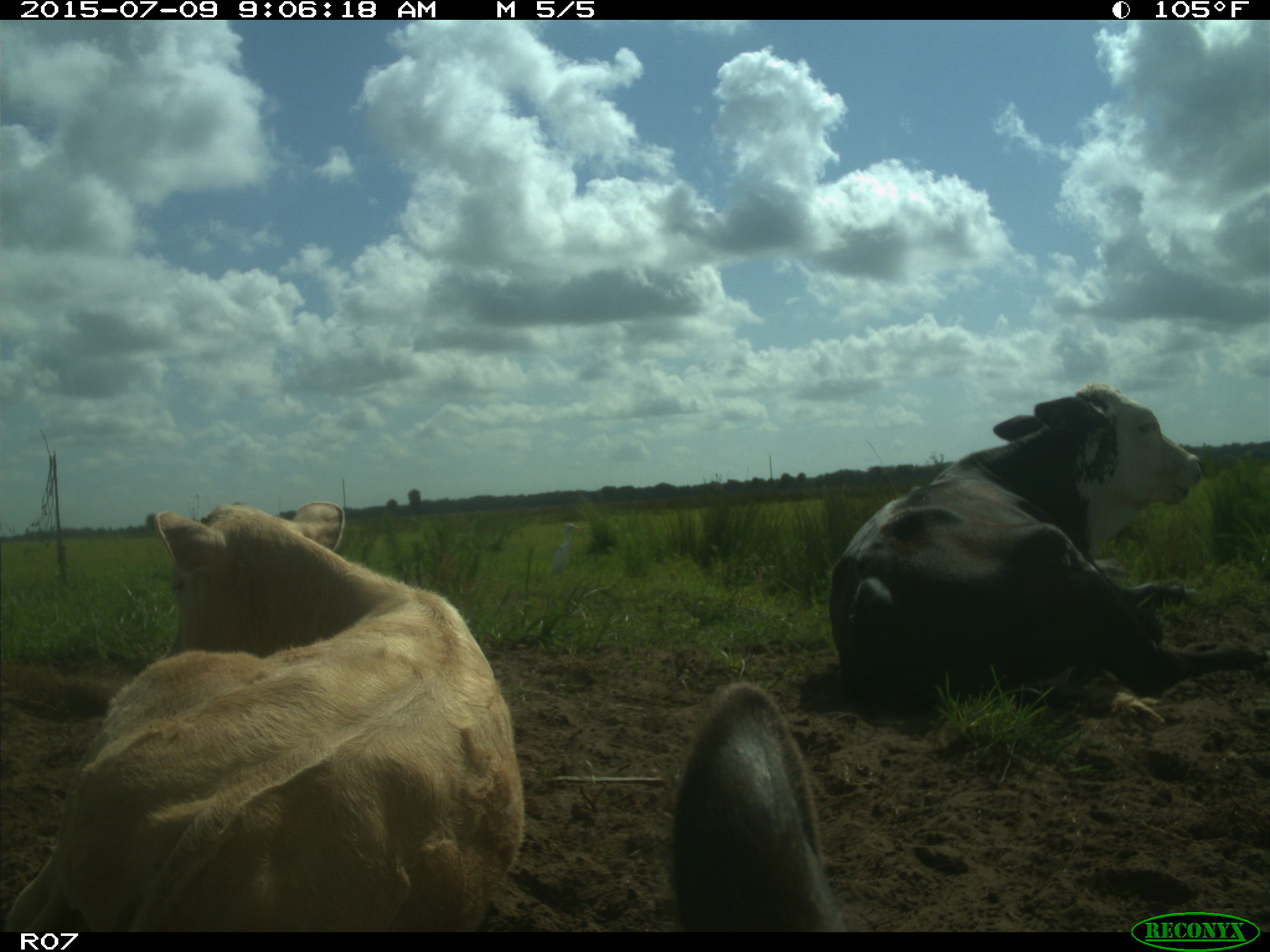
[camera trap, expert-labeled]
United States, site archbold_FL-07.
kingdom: Animalia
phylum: Chordata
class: Mammalia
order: Artiodactyla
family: Bovidae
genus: Bos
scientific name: Bos taurus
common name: domestic cow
Bos taurus (domestic cow).